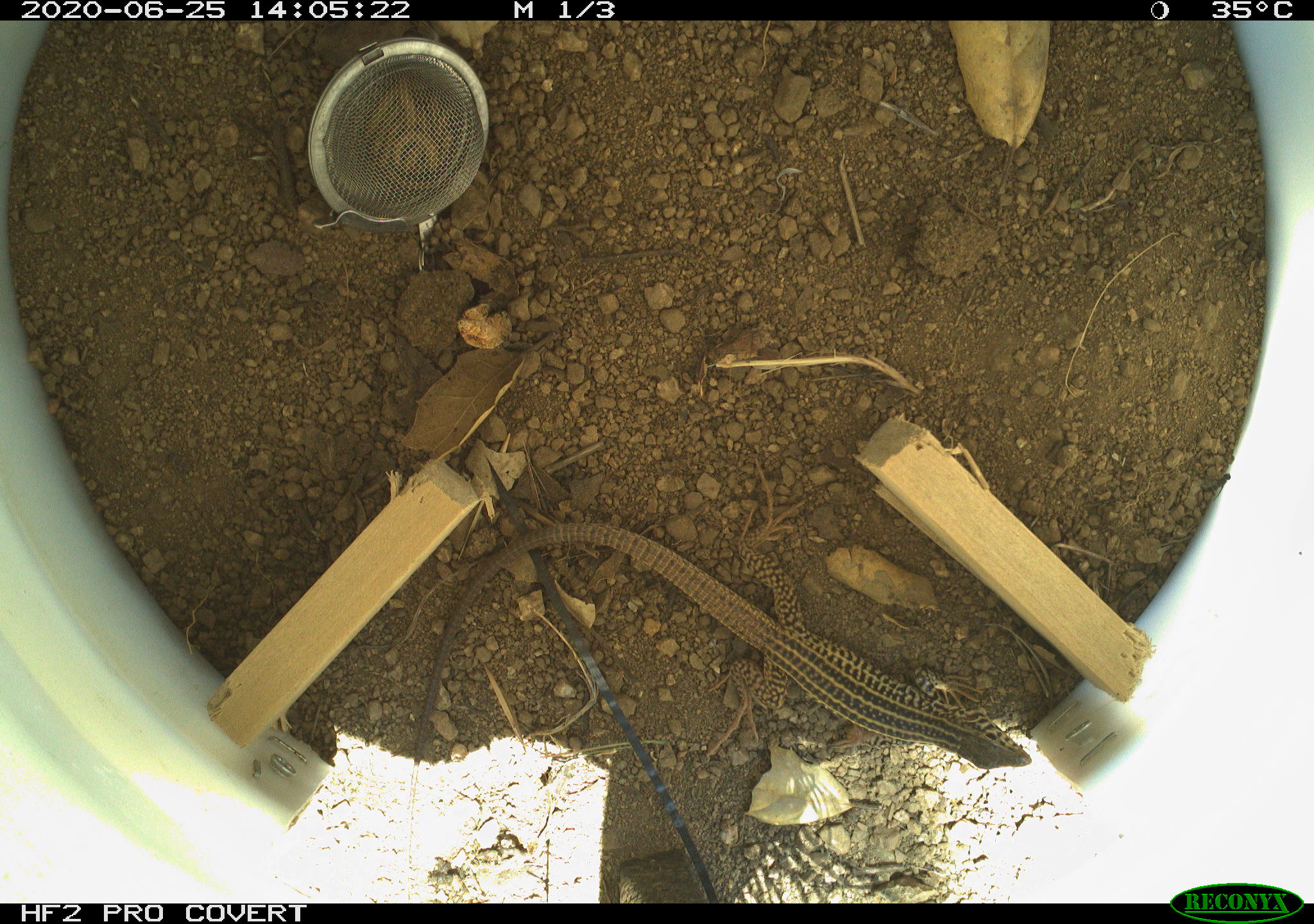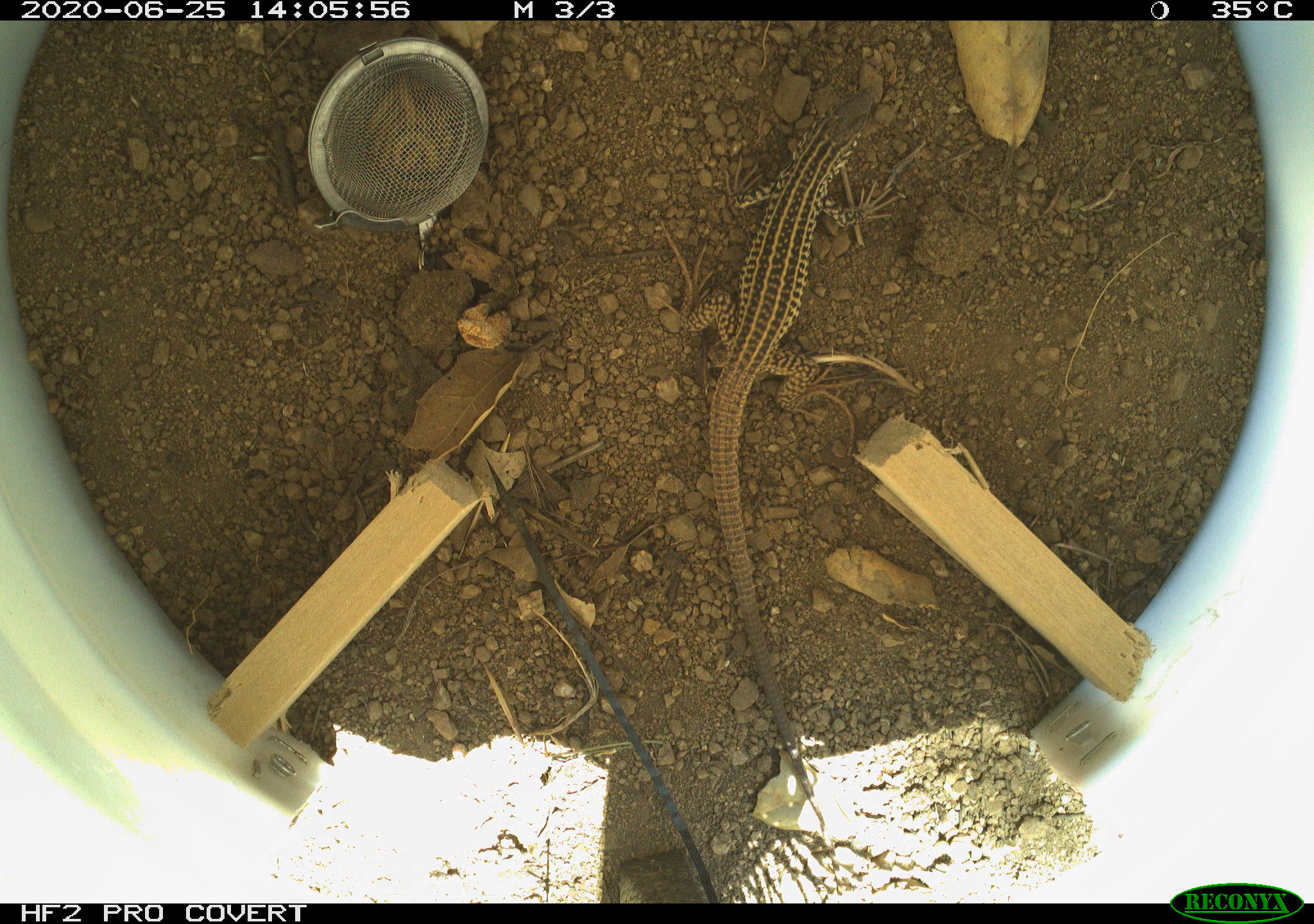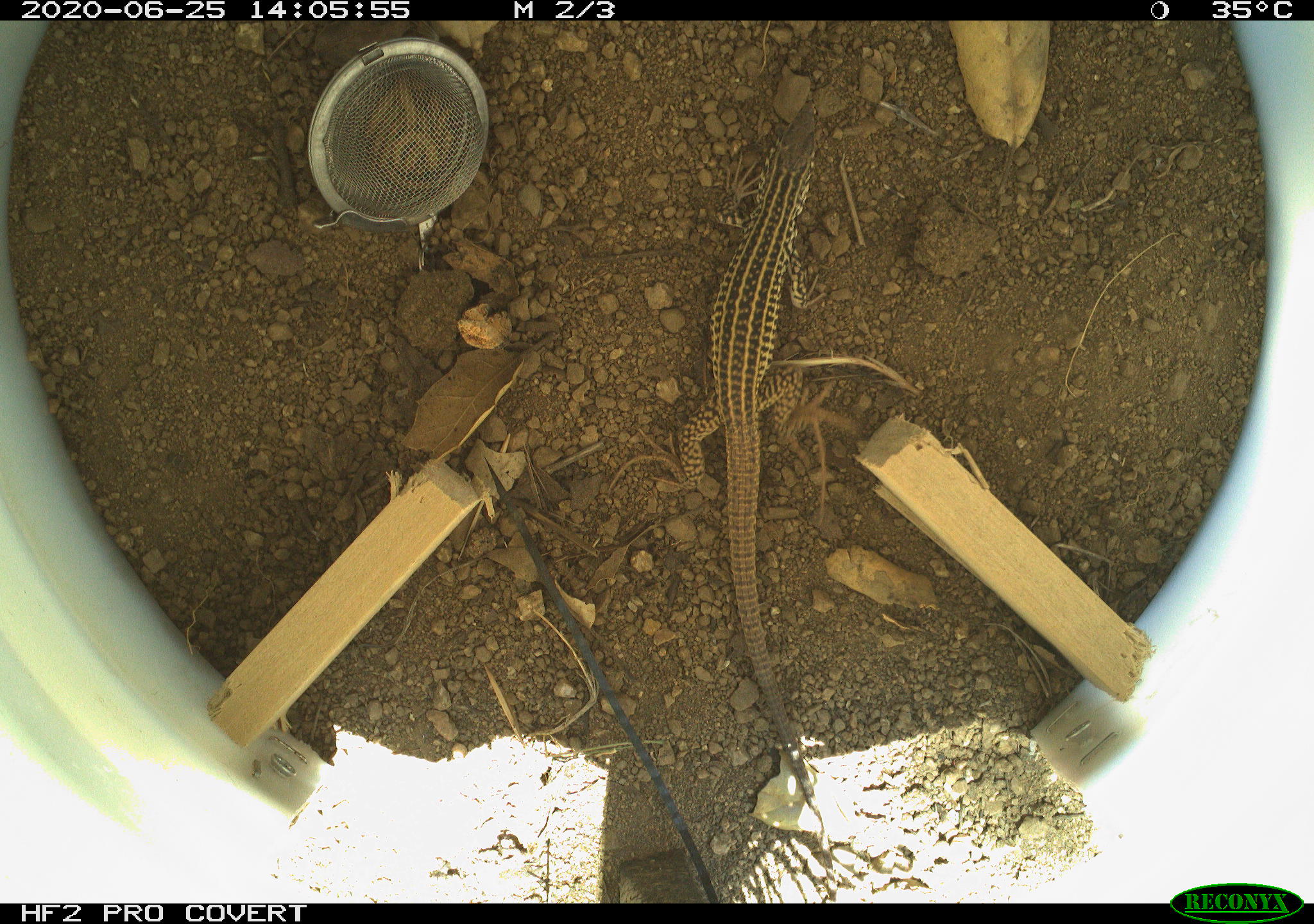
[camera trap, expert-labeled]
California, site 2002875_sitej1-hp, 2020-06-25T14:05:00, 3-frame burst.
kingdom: Animalia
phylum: Chordata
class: Reptilia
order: Squamata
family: Teiidae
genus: Aspidoscelis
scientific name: Aspidoscelis tigris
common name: western whiptail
Western whiptail (Aspidoscelis tigris).